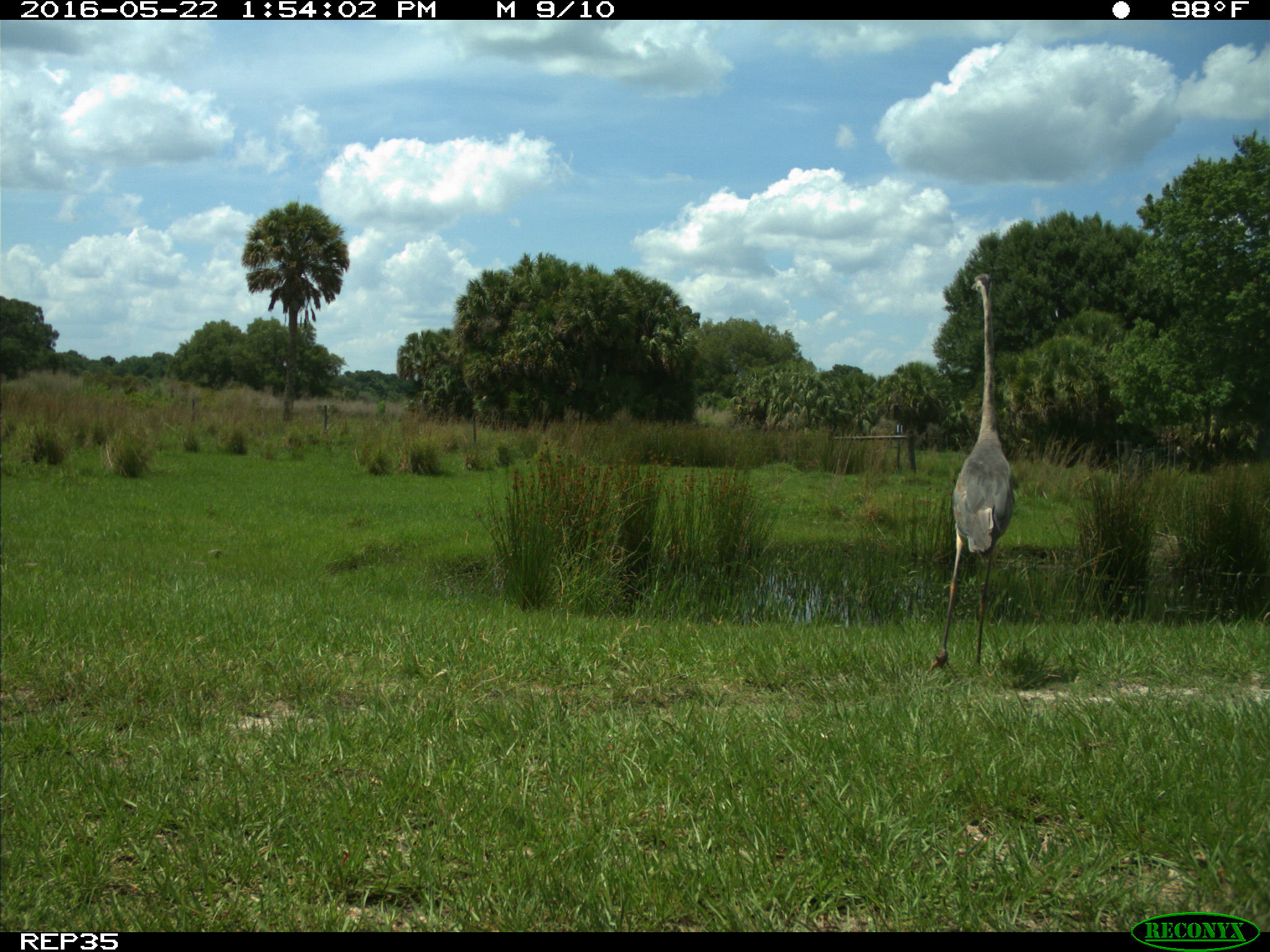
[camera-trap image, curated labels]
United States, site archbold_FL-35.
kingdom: Animalia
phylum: Chordata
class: Aves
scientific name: Aves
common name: birds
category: unidentified bird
Unidentified bird (birds) (Aves).